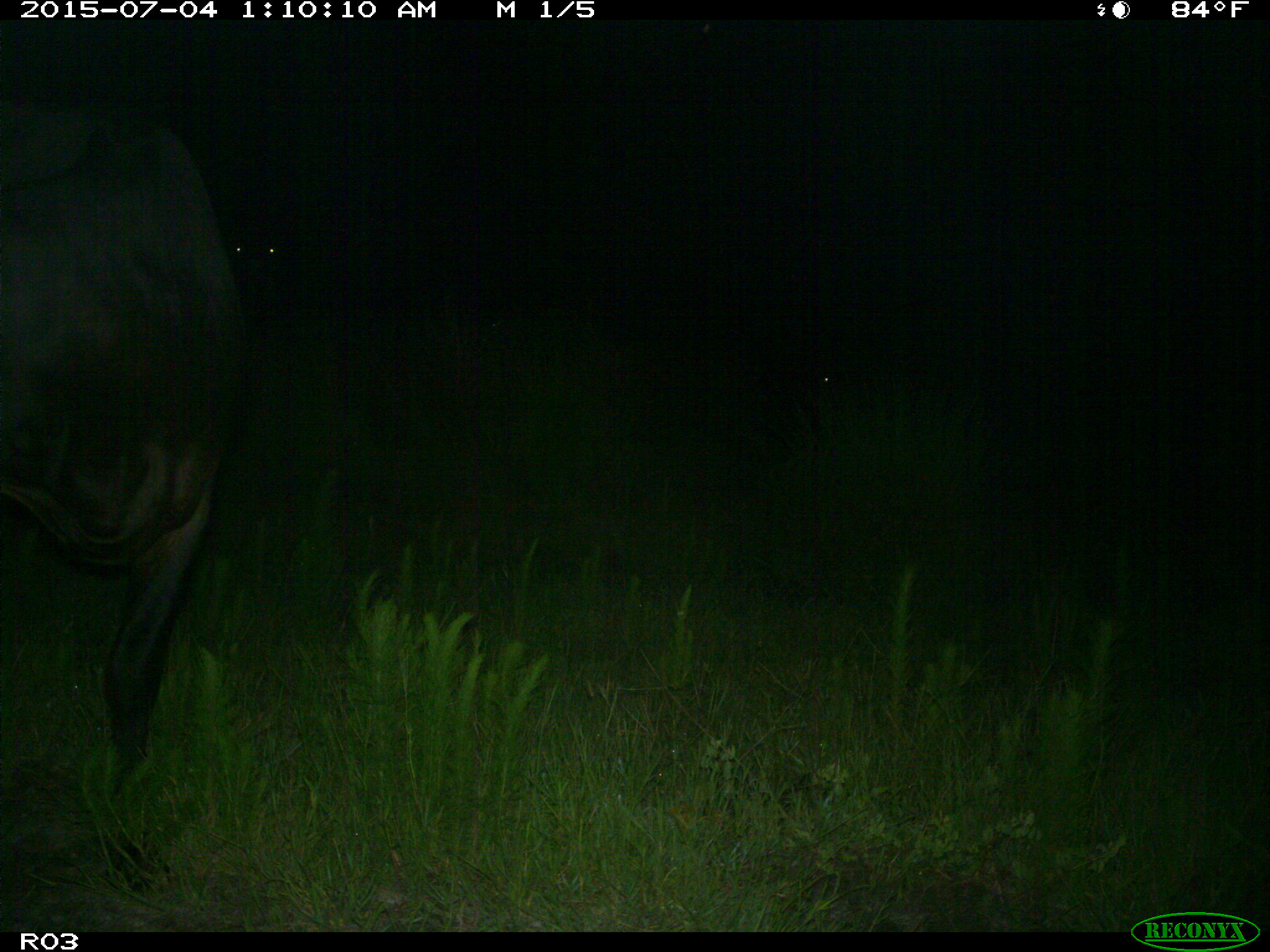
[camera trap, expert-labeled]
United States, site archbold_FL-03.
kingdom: Animalia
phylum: Chordata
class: Mammalia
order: Artiodactyla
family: Bovidae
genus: Bos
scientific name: Bos taurus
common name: domestic cow